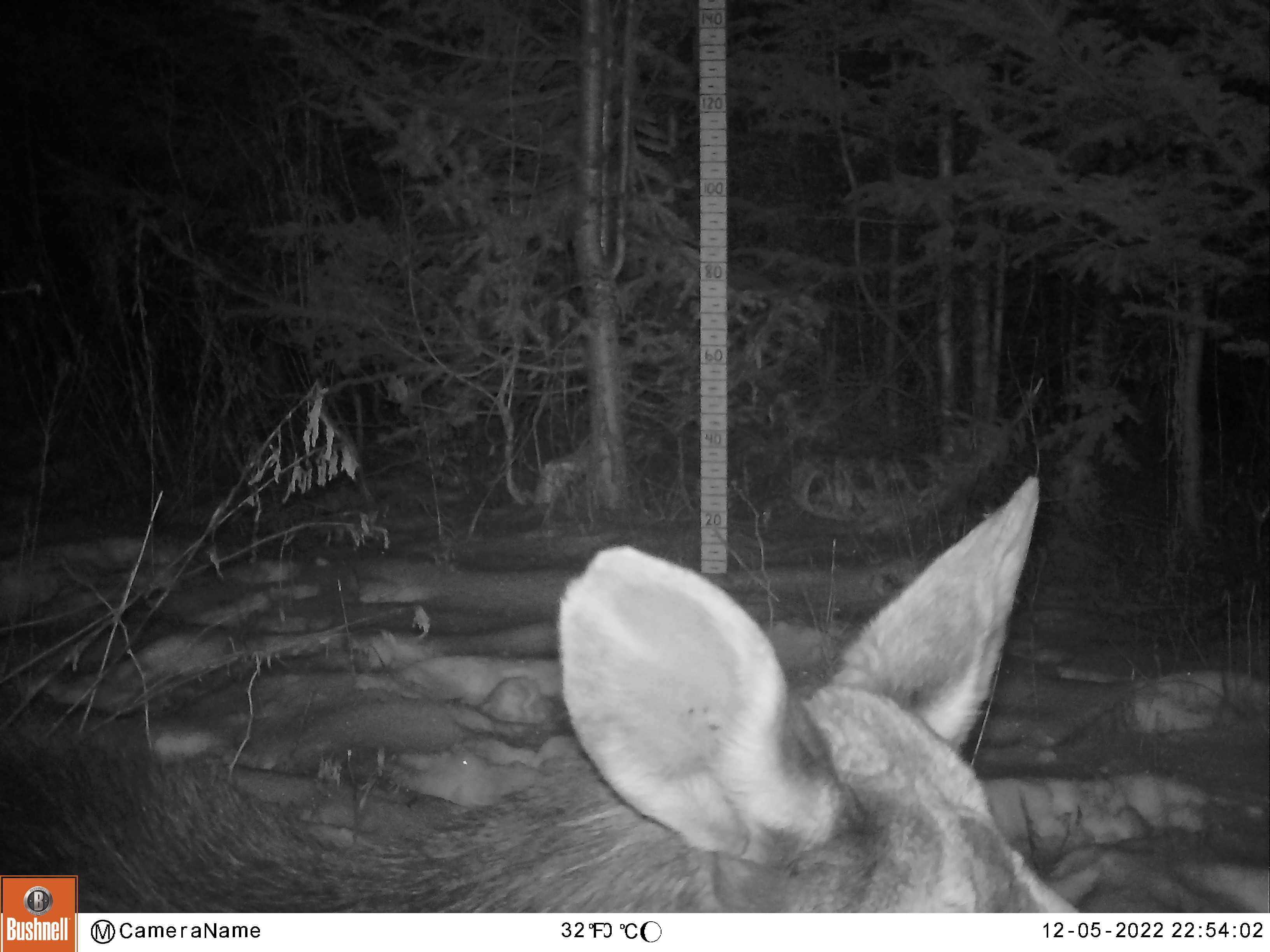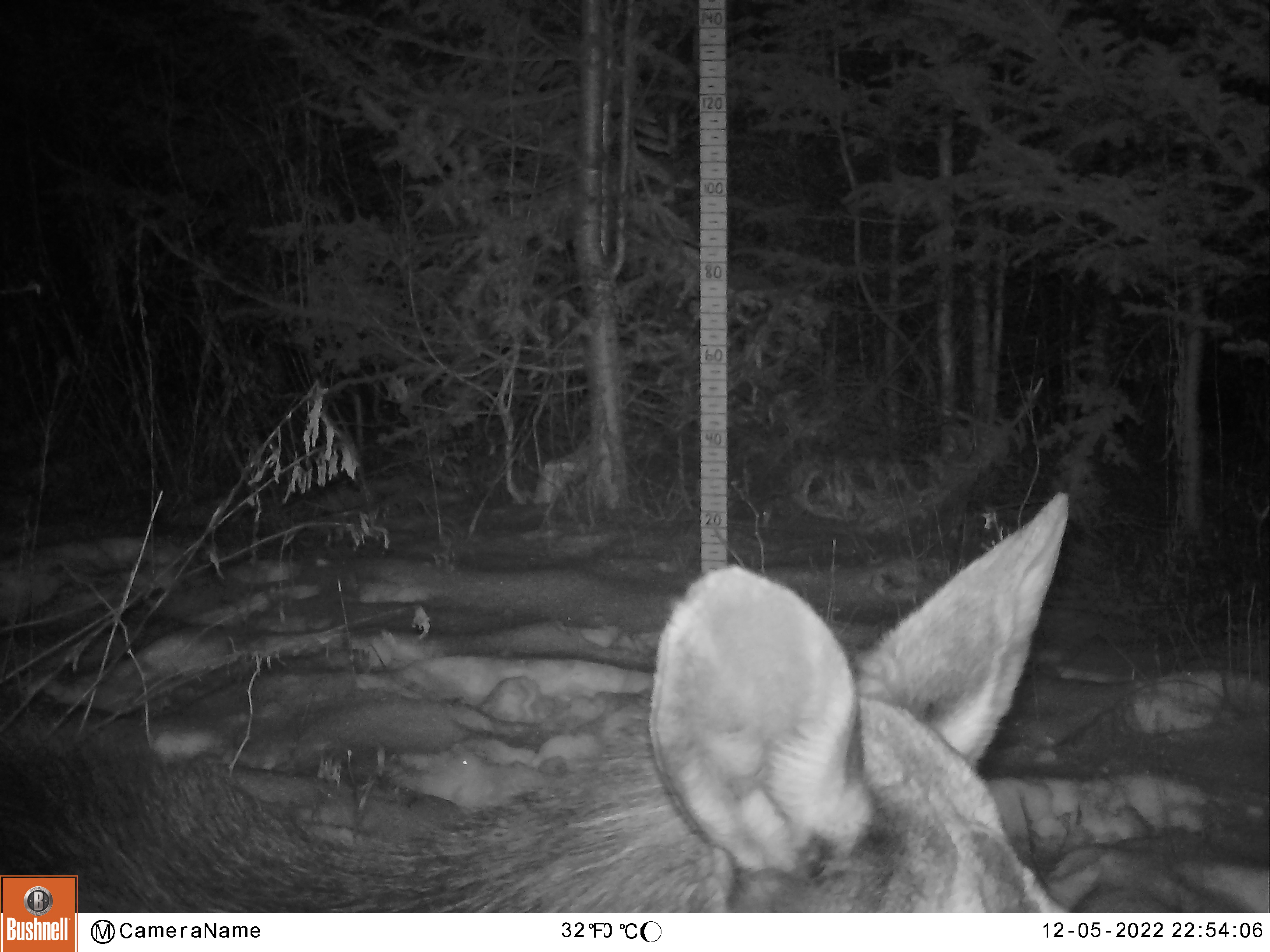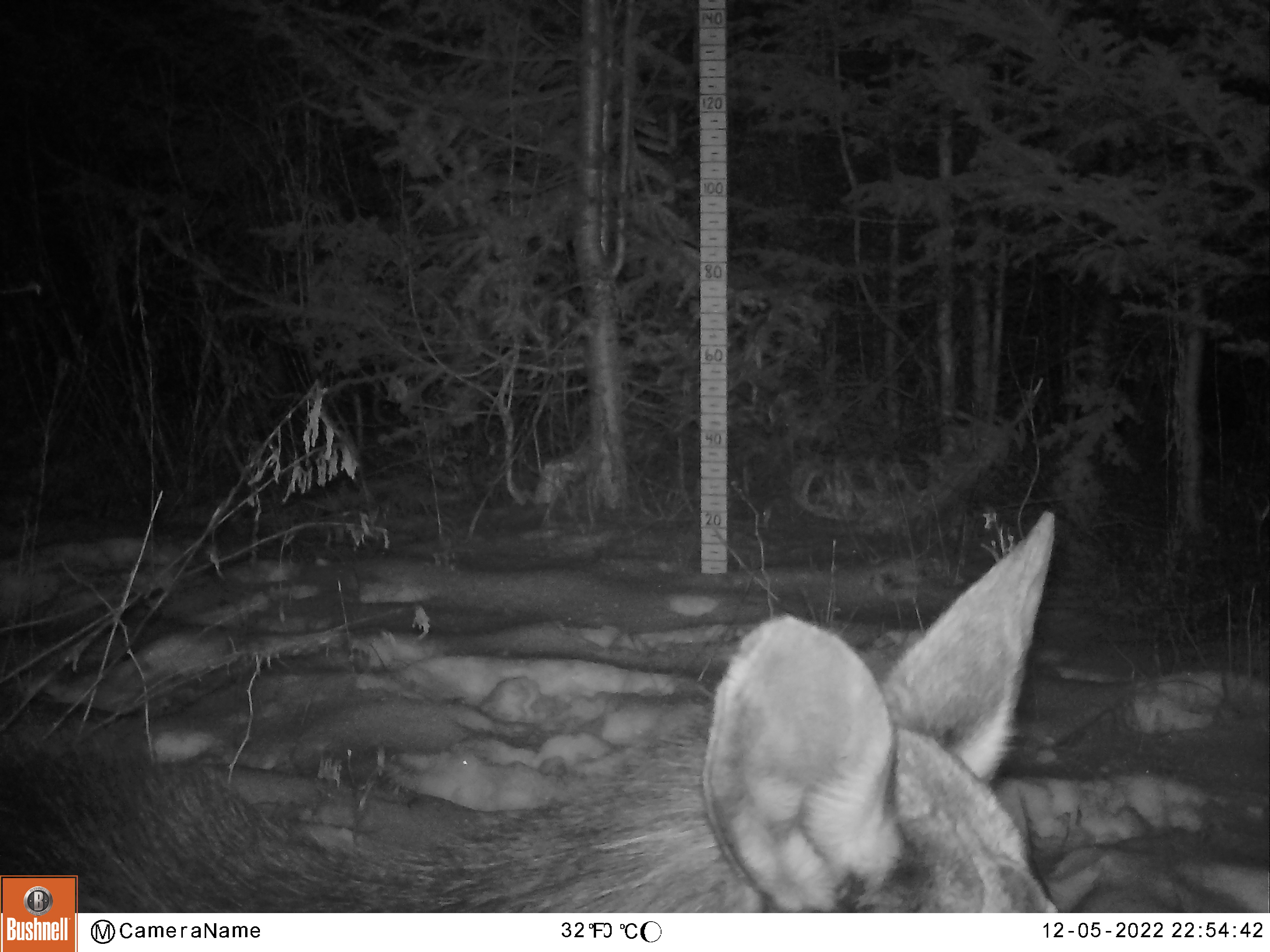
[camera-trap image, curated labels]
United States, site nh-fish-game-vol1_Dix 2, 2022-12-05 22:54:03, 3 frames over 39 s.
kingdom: Animalia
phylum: Chordata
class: Mammalia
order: Artiodactyla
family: Cervidae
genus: Alces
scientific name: Alces alces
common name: moose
Moose (Alces alces).